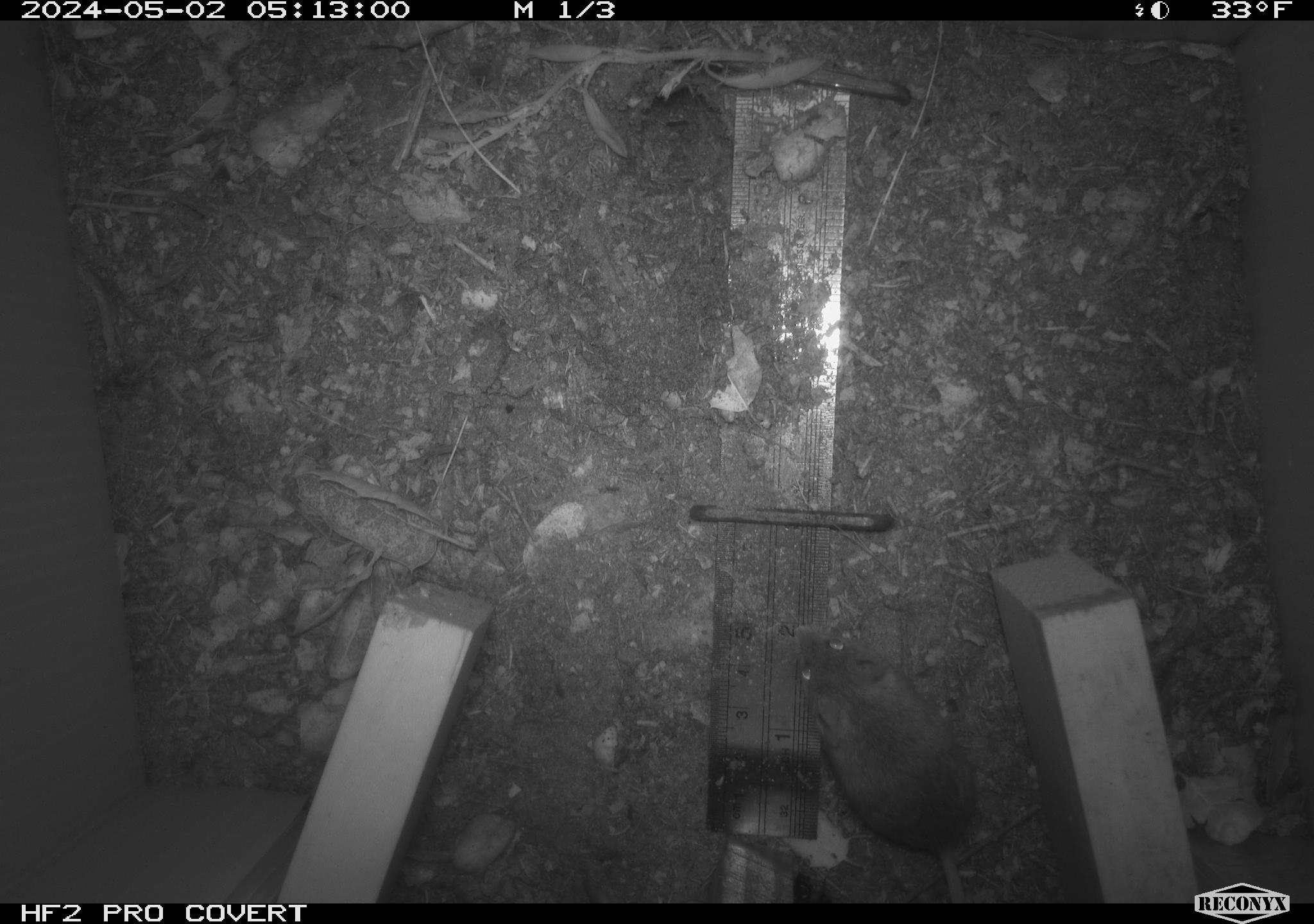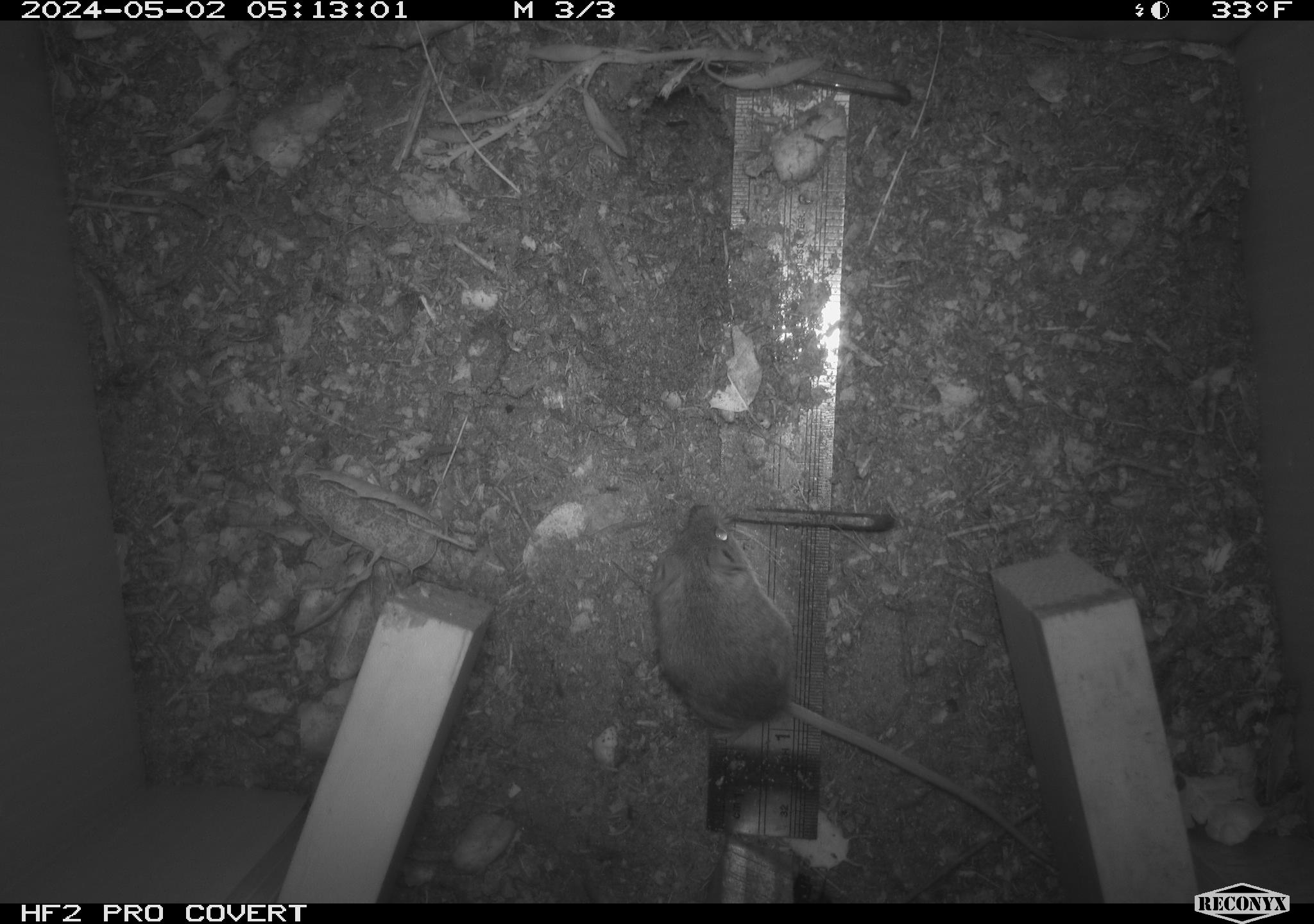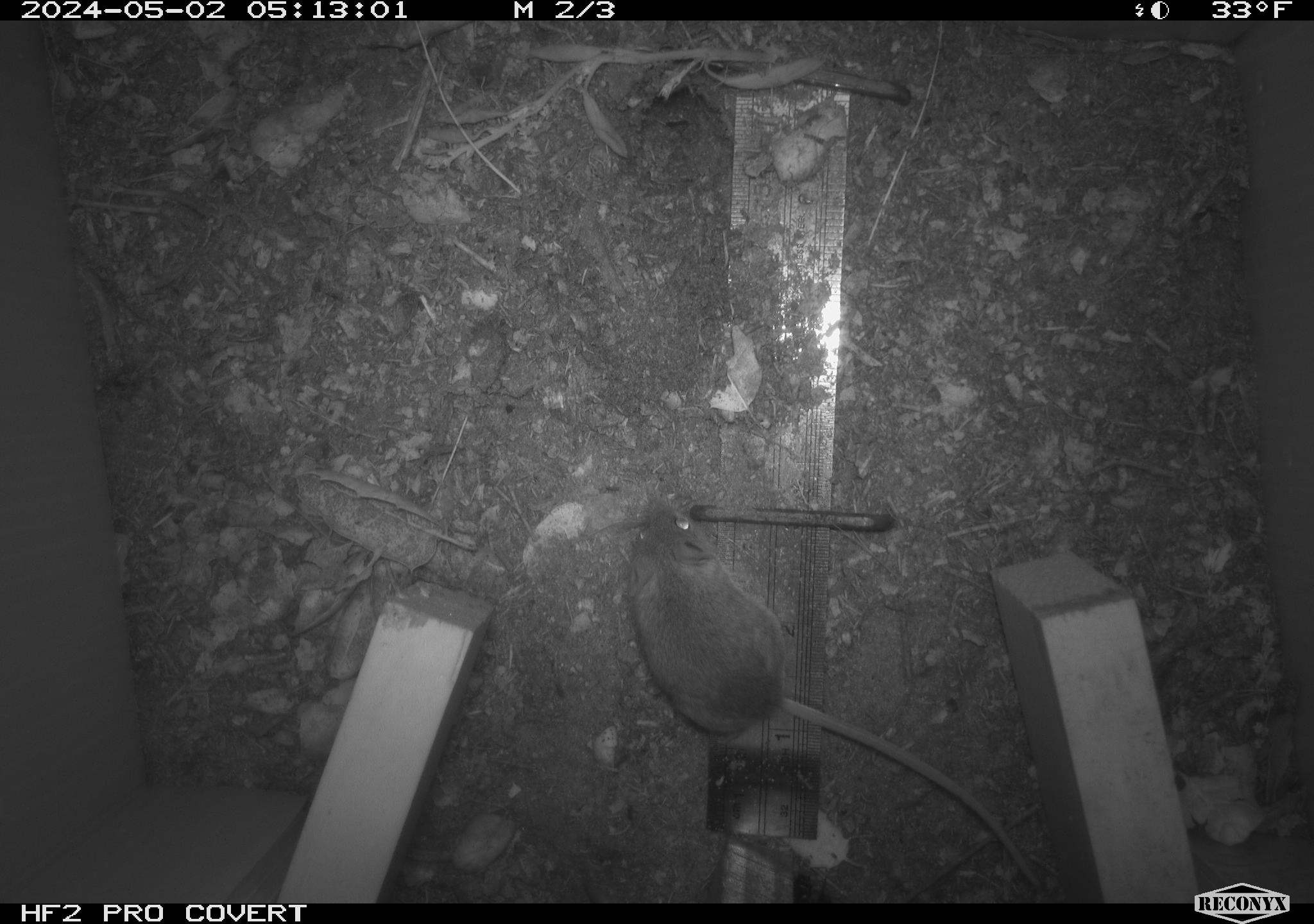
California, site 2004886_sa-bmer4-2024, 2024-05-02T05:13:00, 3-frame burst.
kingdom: Animalia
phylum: Chordata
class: Mammalia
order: Rodentia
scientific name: Rodentia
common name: mouse species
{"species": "mouse species (Rodentia)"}